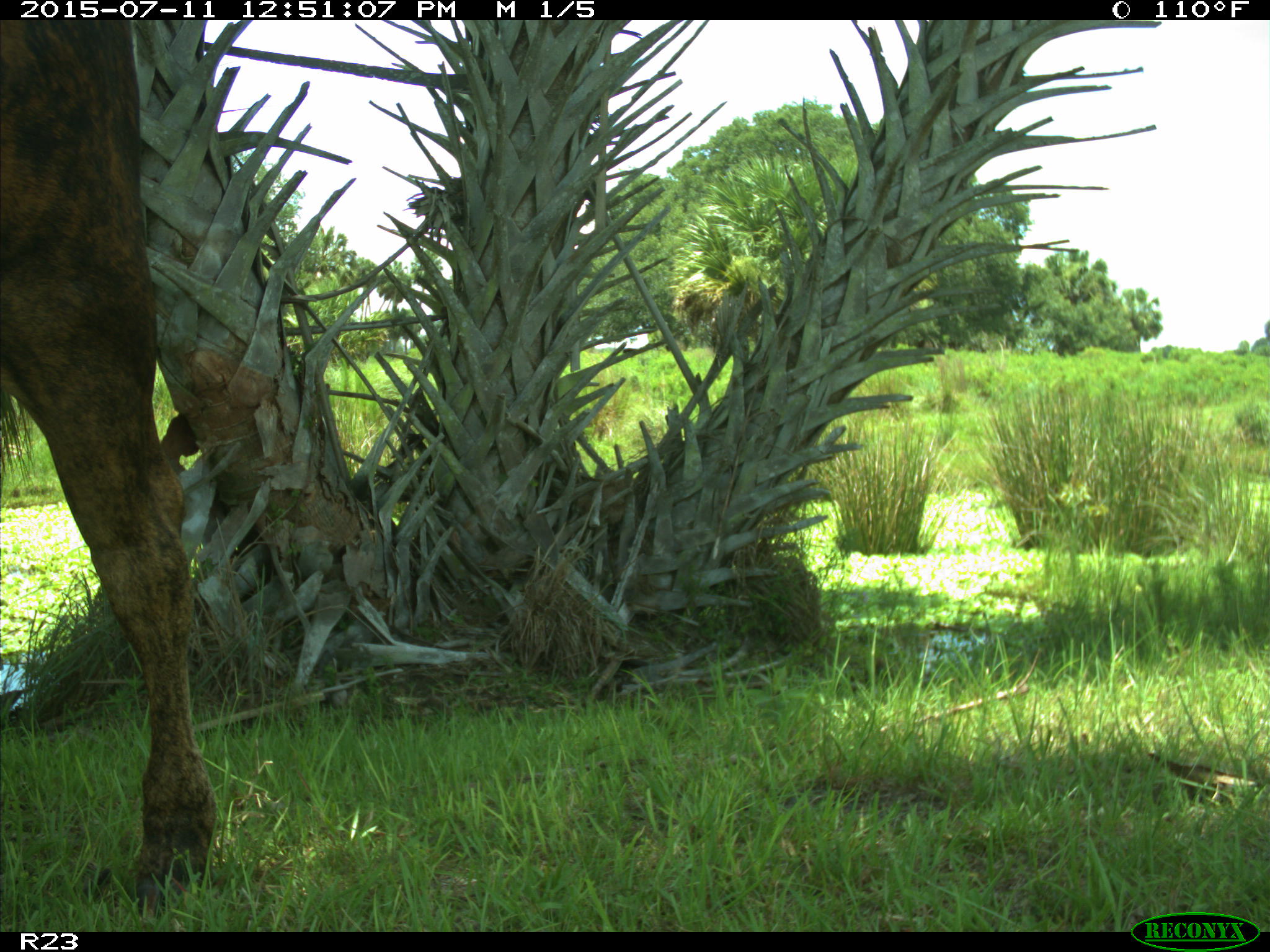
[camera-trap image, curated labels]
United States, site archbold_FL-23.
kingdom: Animalia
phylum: Chordata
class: Mammalia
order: Artiodactyla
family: Bovidae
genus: Bos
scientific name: Bos taurus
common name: domestic cow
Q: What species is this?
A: Bos taurus (domestic cow).